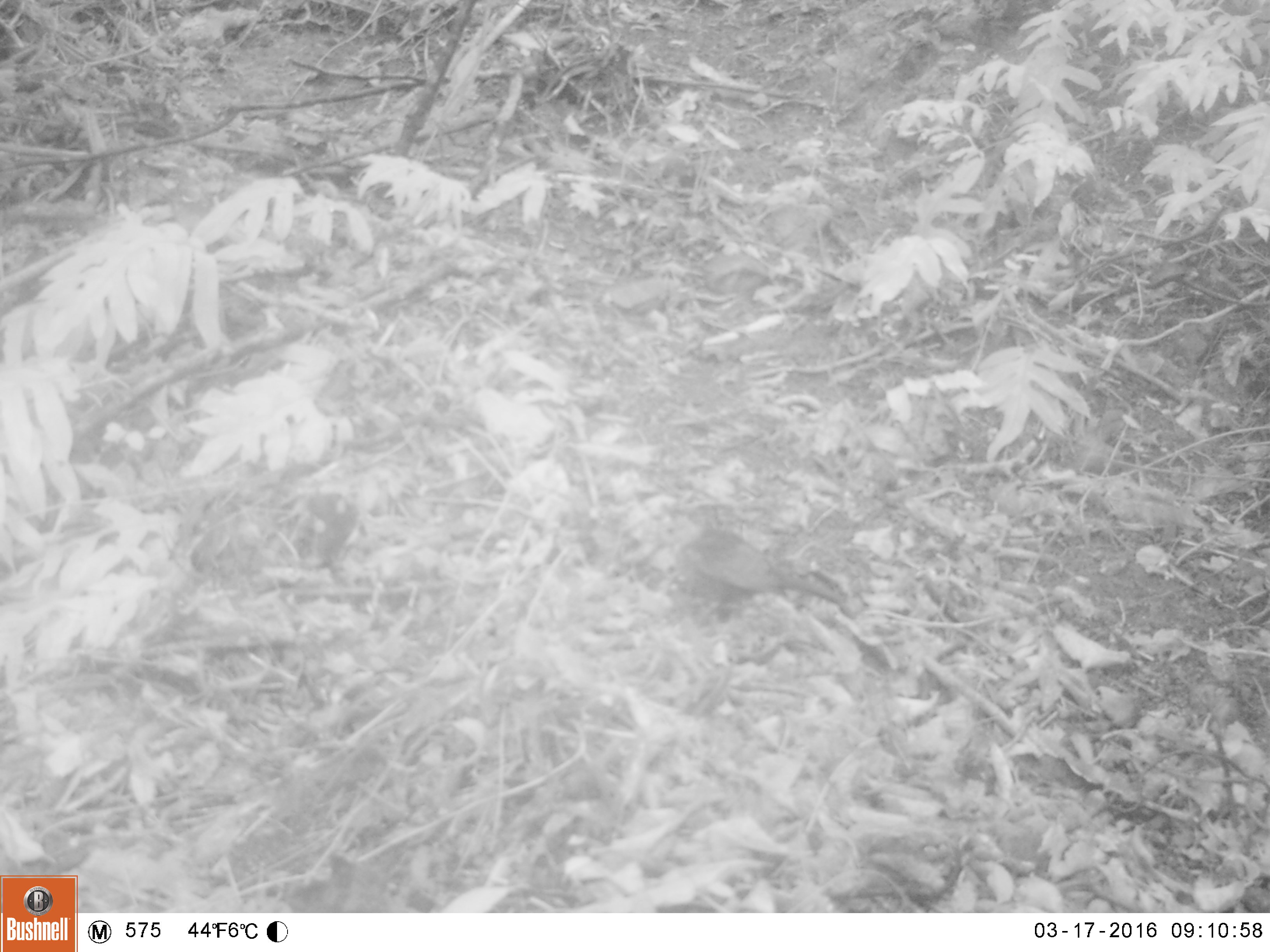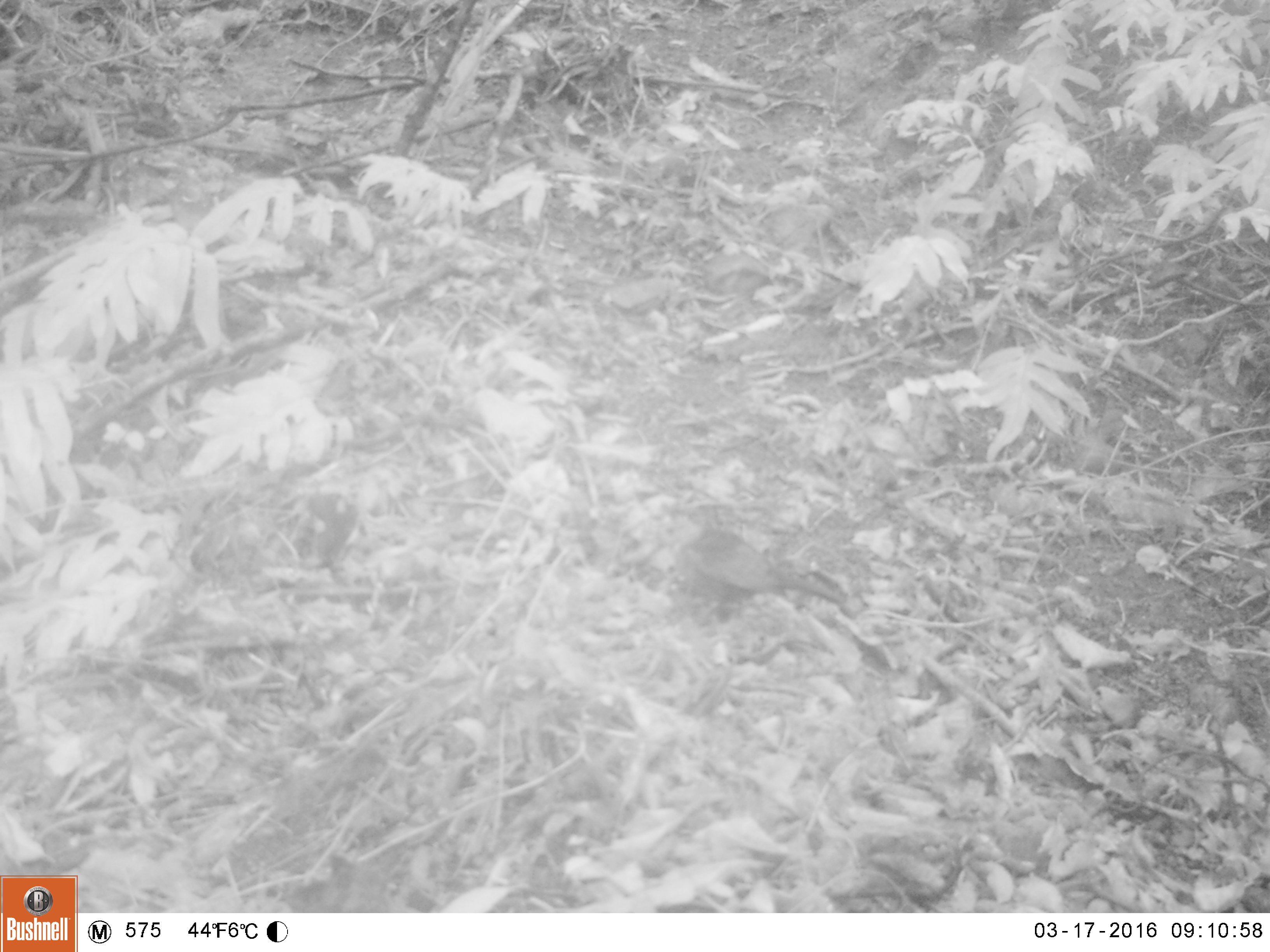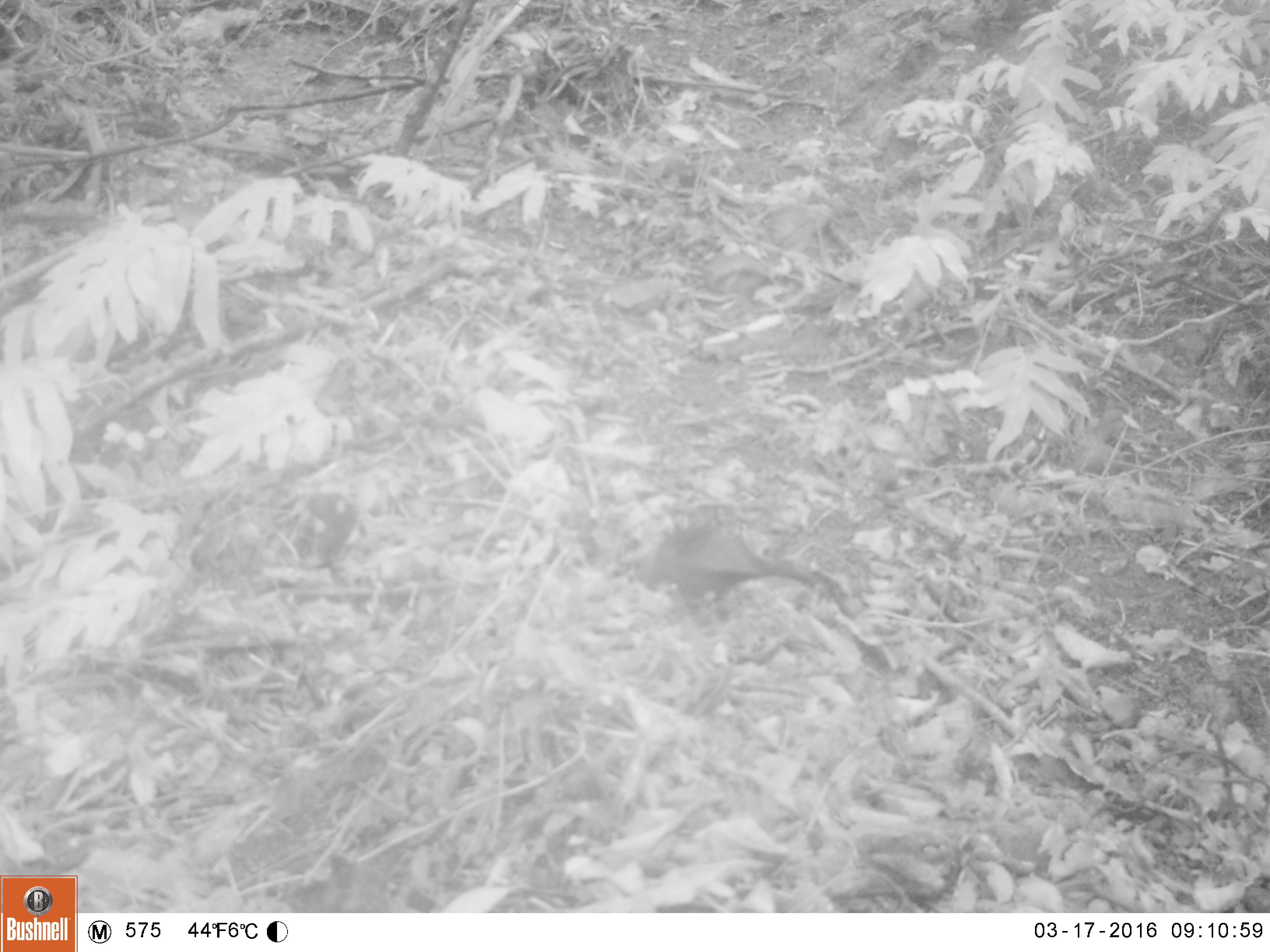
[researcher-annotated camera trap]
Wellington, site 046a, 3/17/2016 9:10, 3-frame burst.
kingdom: Animalia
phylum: Chordata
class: Aves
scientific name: Aves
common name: bird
Bird (Aves).